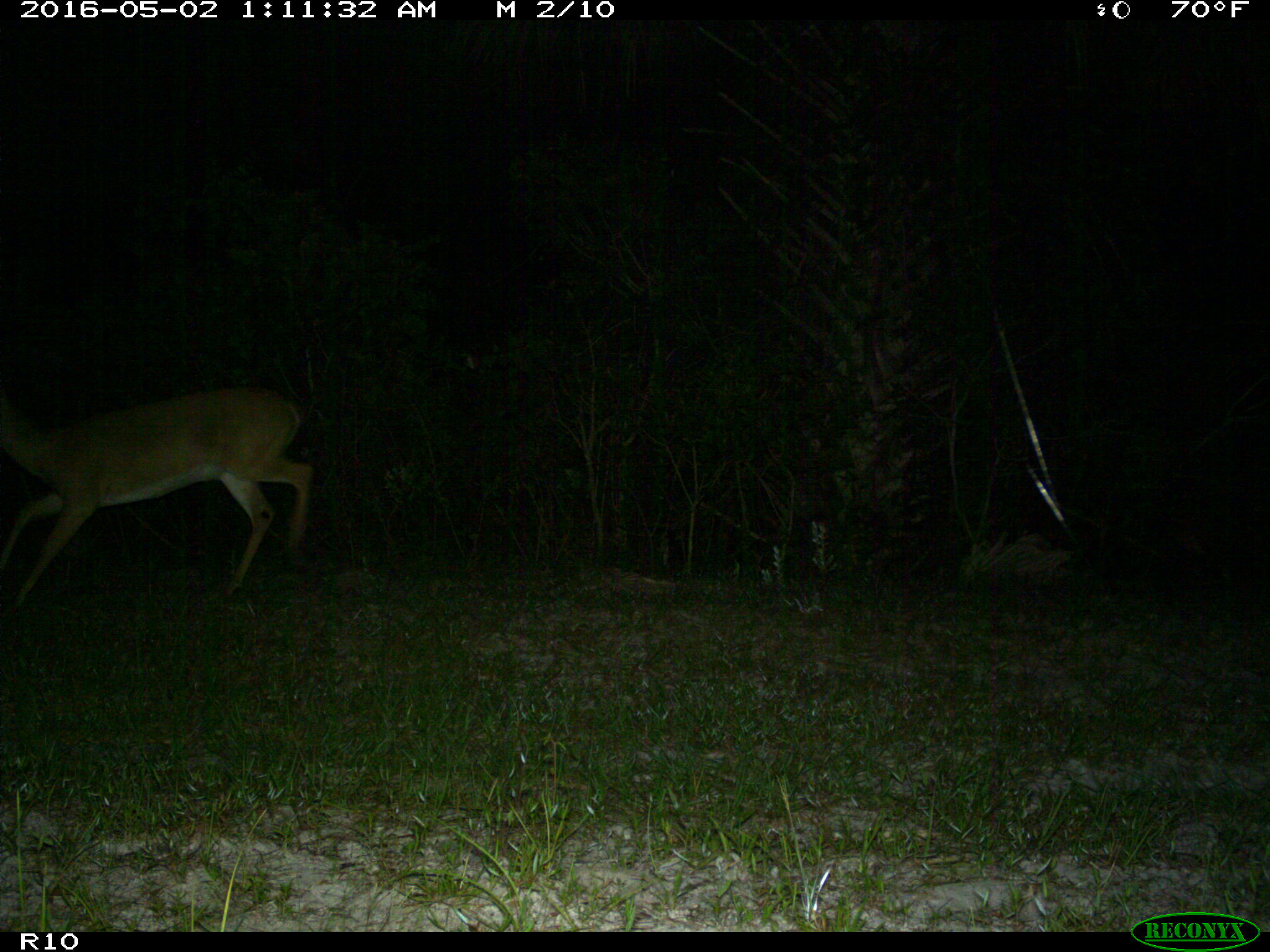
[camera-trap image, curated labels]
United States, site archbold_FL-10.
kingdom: Animalia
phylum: Chordata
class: Mammalia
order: Artiodactyla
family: Cervidae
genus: Odocoileus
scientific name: Odocoileus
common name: deer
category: unidentified deer